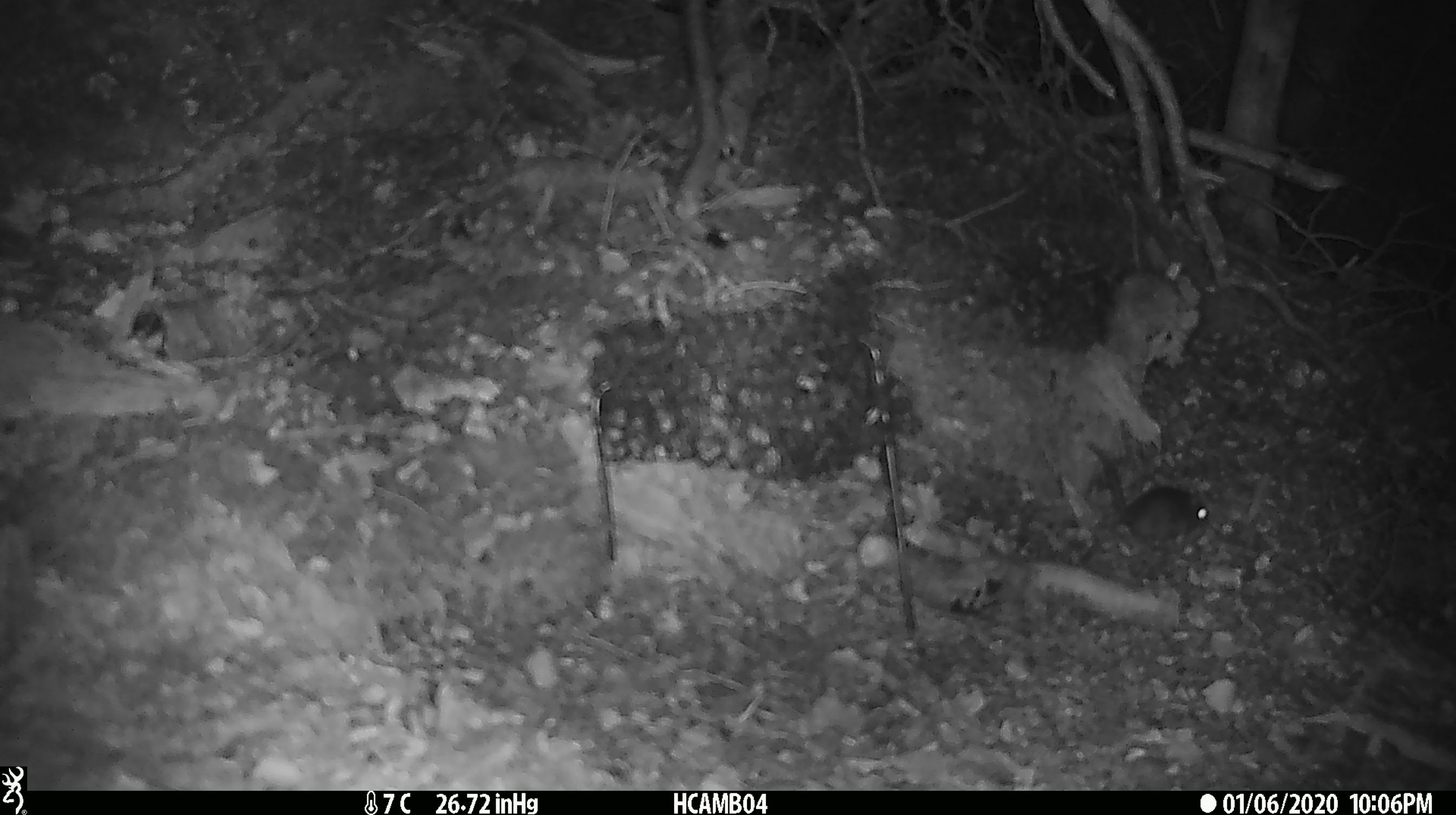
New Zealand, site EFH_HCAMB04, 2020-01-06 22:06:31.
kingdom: Animalia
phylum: Chordata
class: Mammalia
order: Rodentia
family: Muridae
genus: Mus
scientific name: Mus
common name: mouse